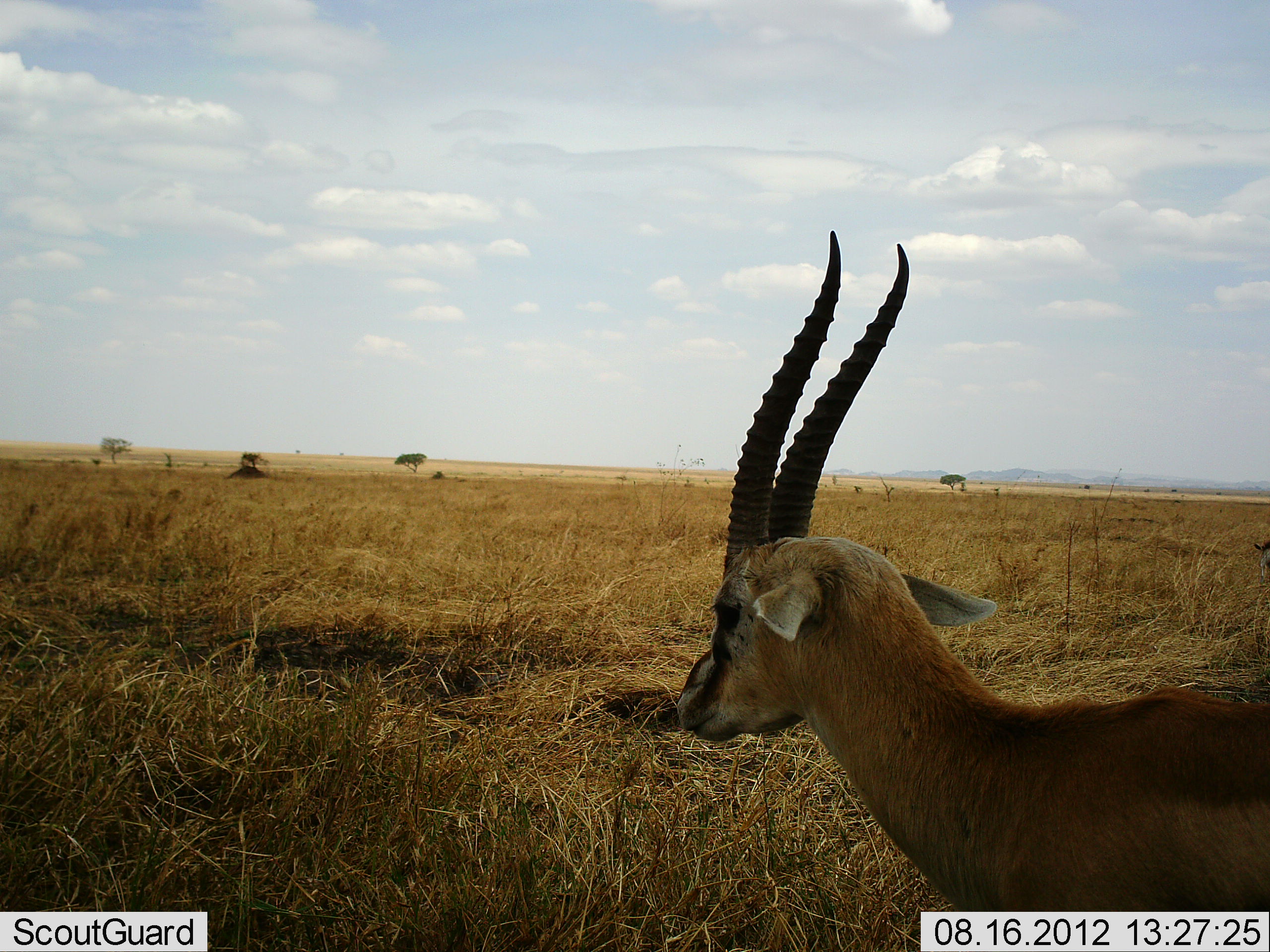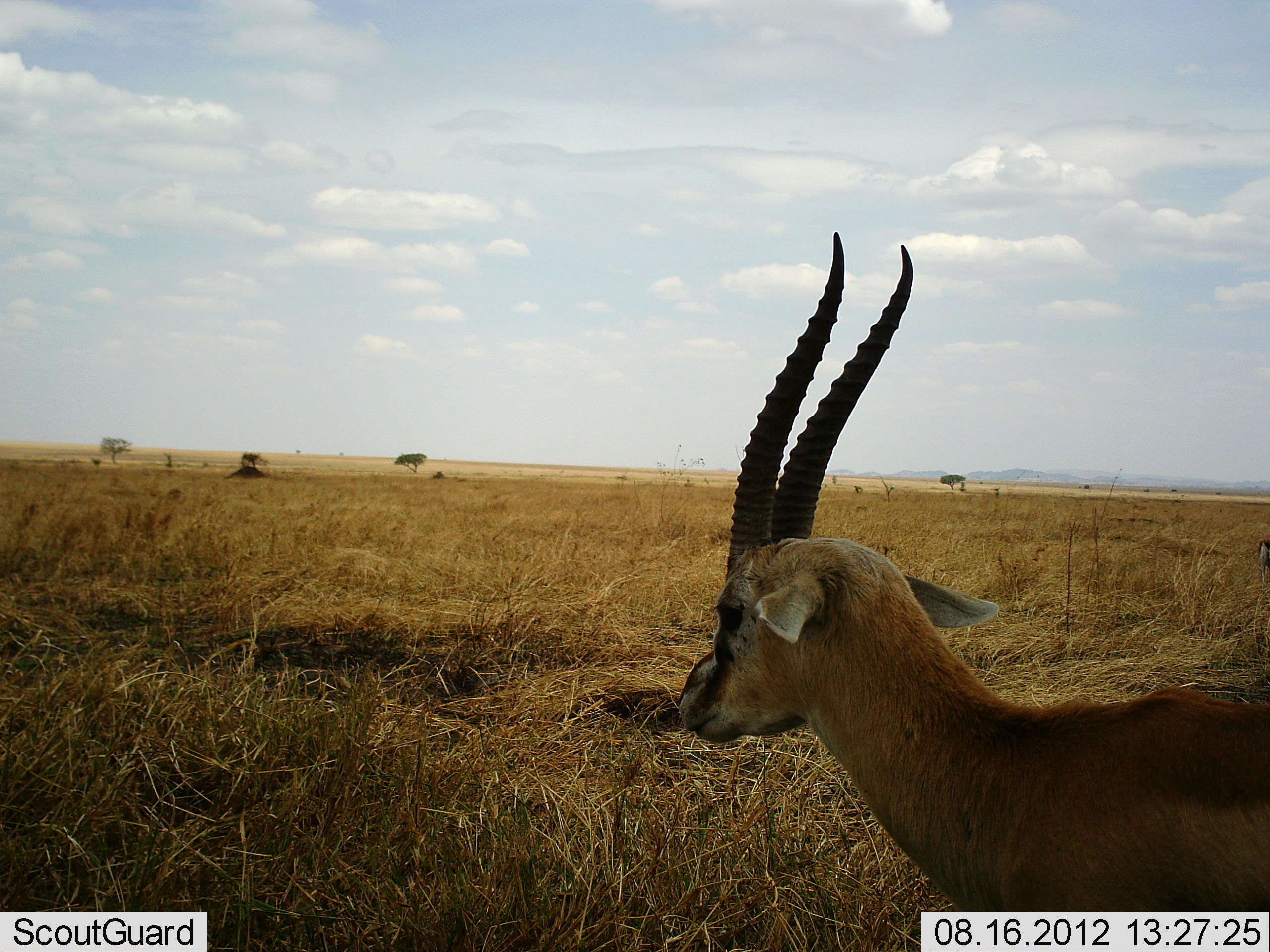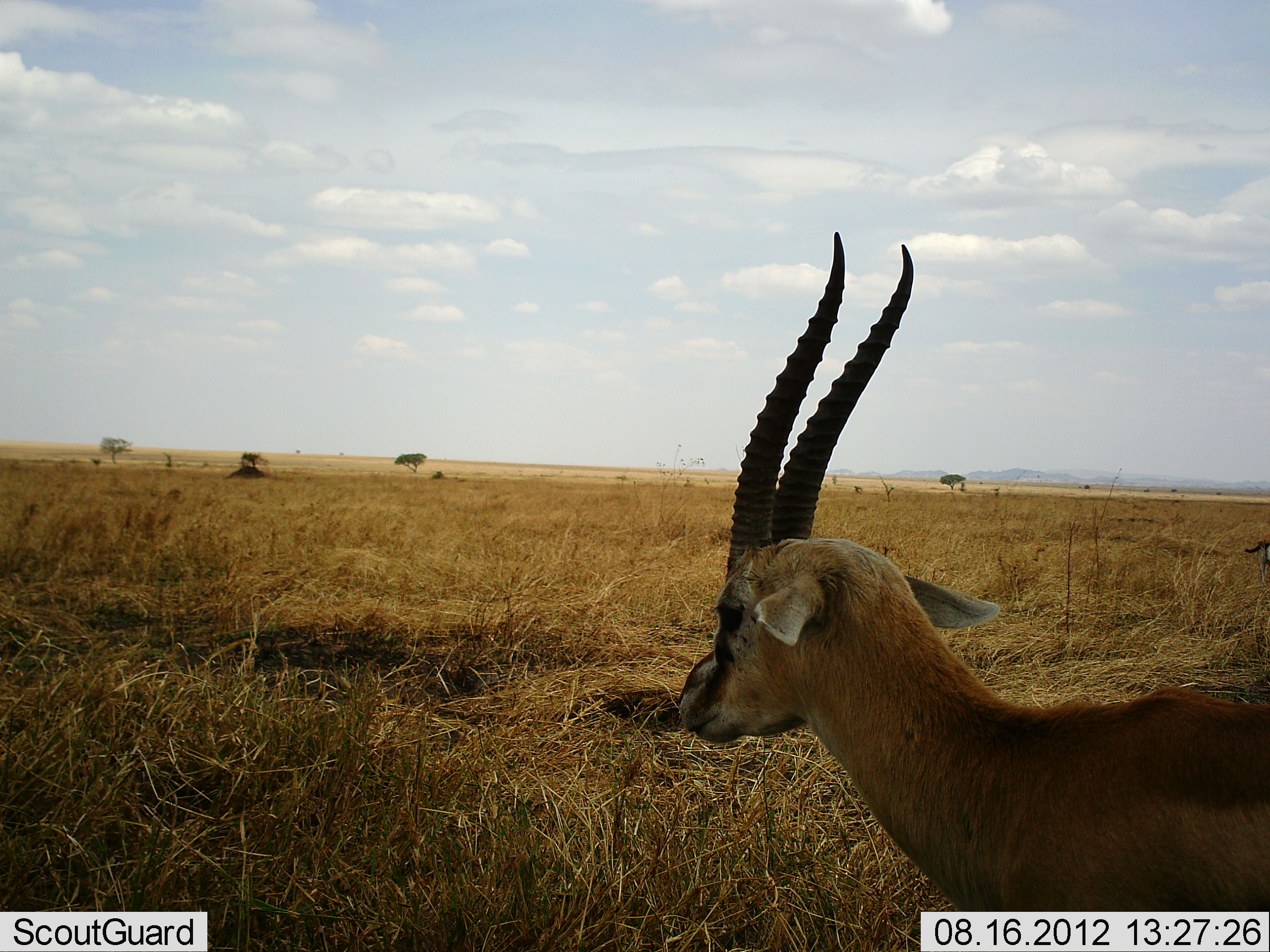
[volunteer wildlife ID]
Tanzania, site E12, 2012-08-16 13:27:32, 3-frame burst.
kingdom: Animalia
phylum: Chordata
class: Mammalia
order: Artiodactyla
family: Bovidae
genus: Eudorcas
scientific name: Eudorcas thomsonii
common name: thomson's gazelle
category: gazellethomsons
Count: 1.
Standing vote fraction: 90%.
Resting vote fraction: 10%.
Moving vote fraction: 10%.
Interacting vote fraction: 0%.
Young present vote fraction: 0%.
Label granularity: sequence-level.